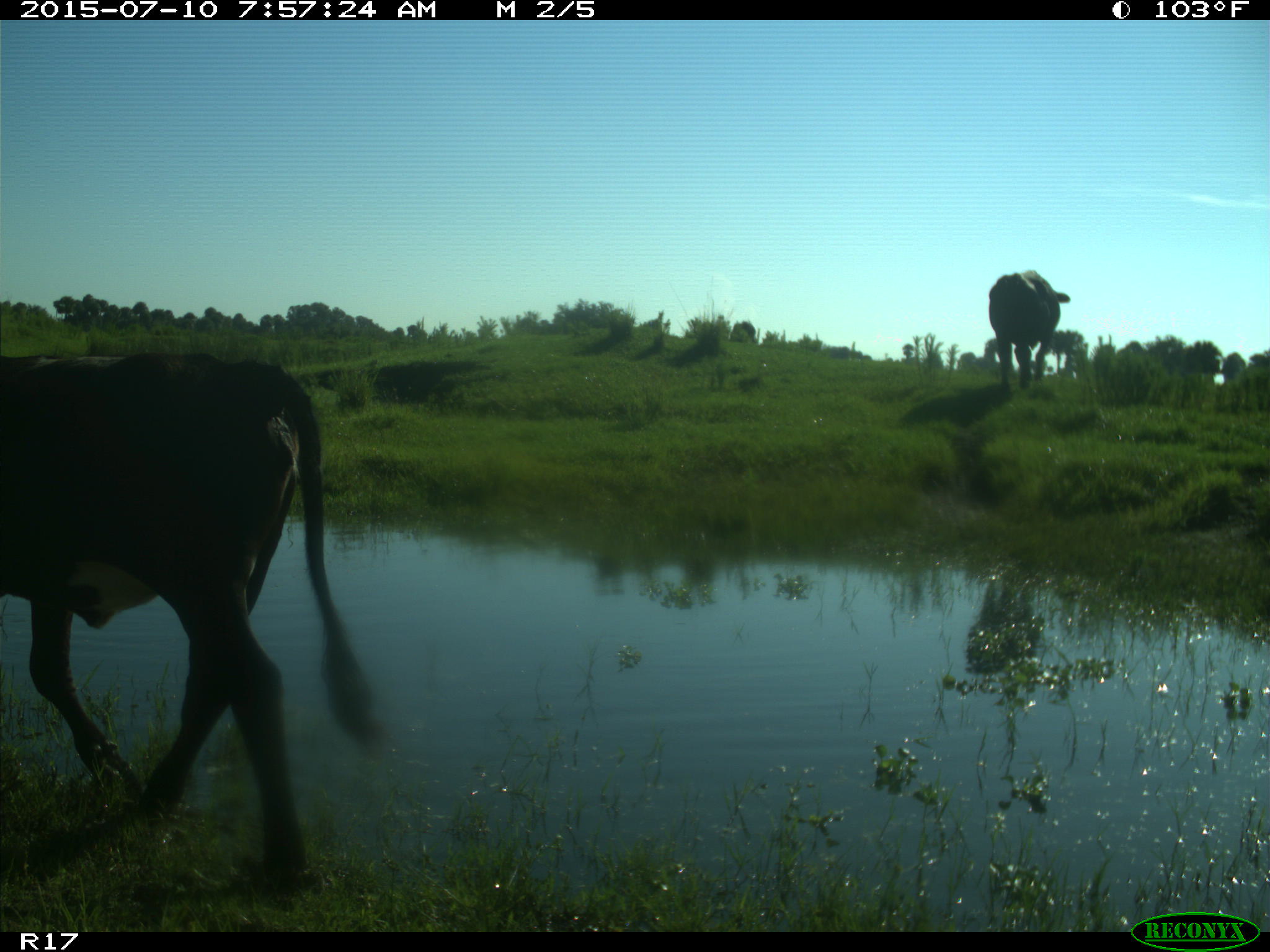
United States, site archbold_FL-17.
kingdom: Animalia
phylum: Chordata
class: Mammalia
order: Artiodactyla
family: Bovidae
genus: Bos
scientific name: Bos taurus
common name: domestic cow